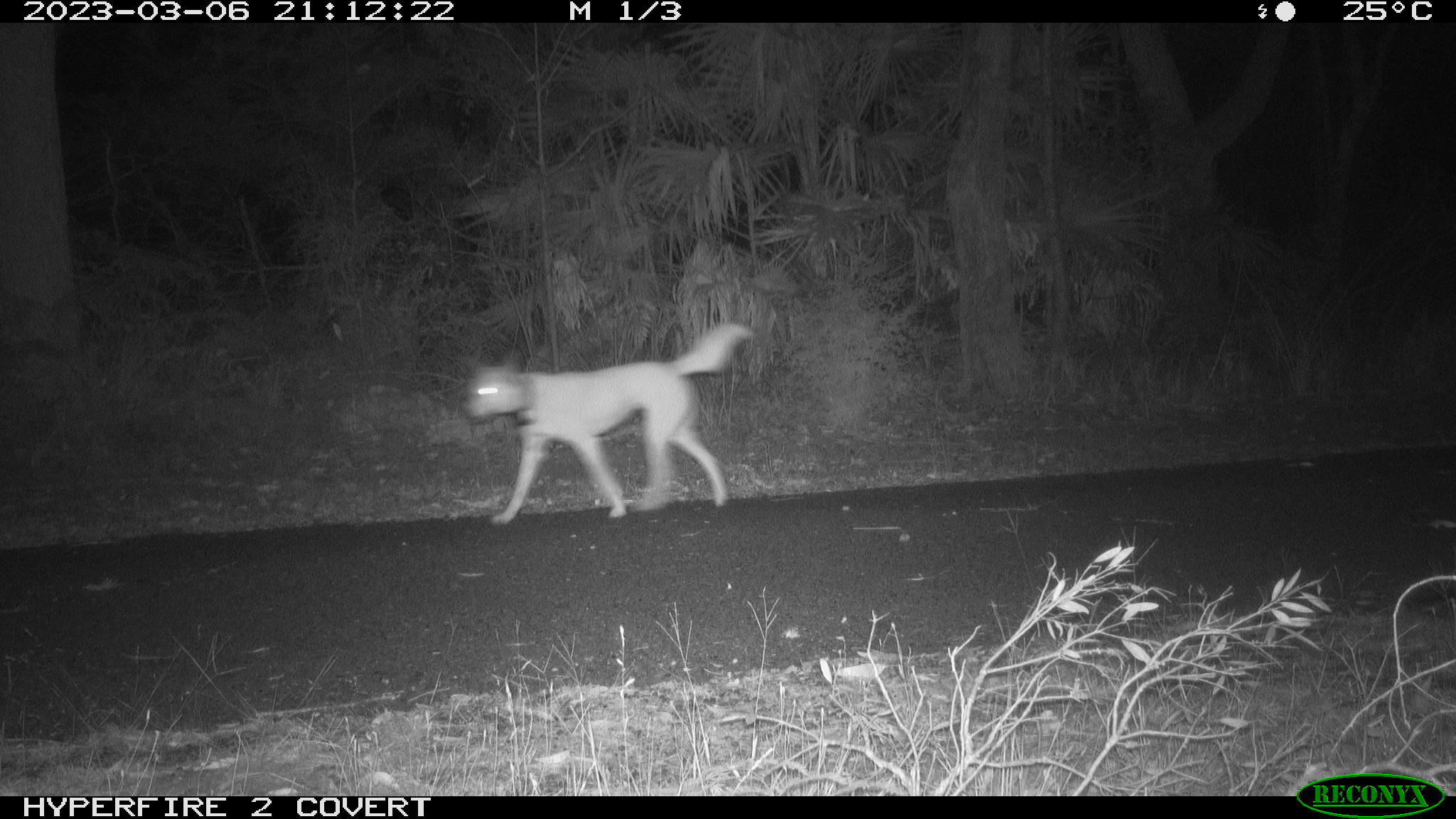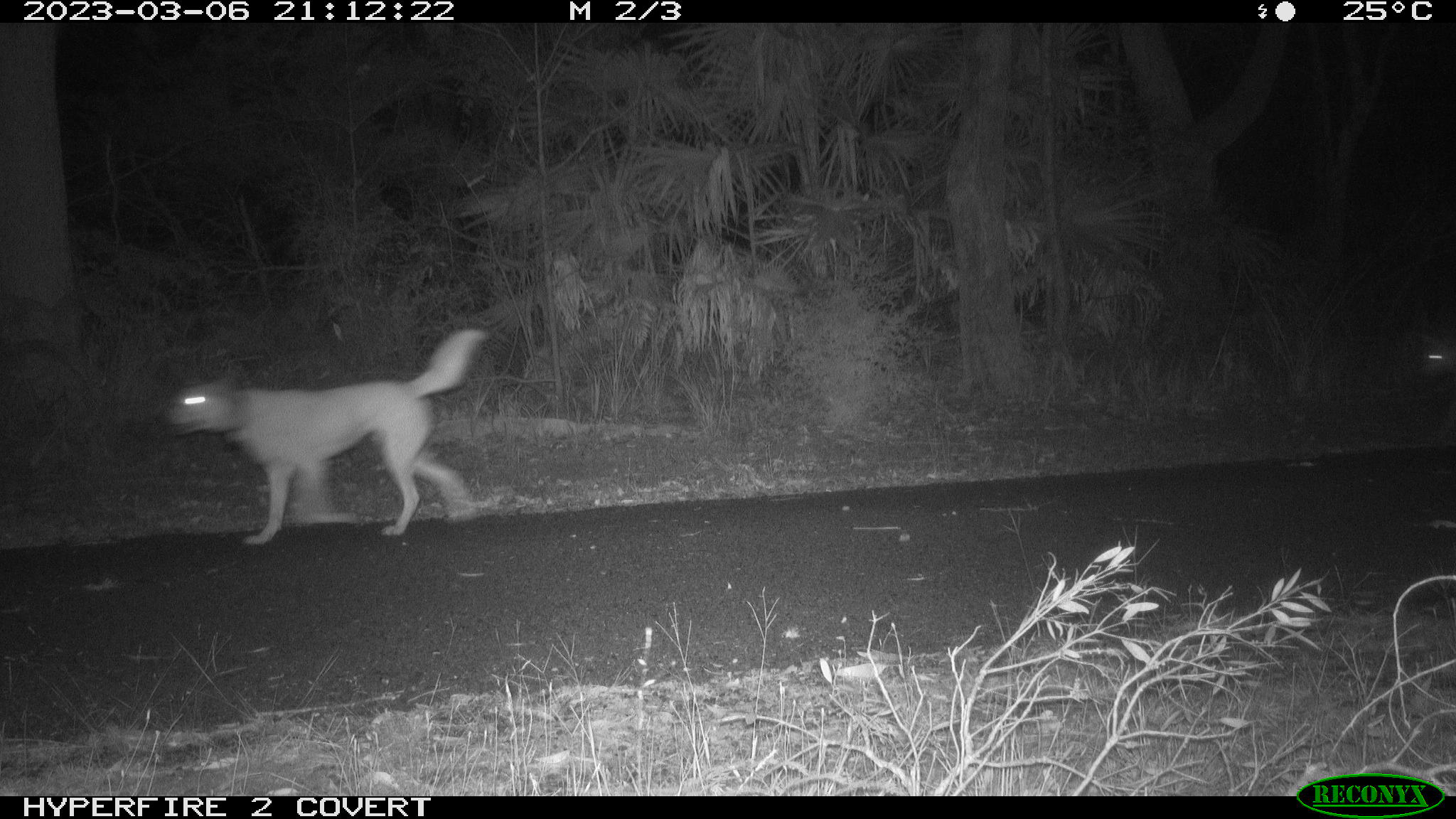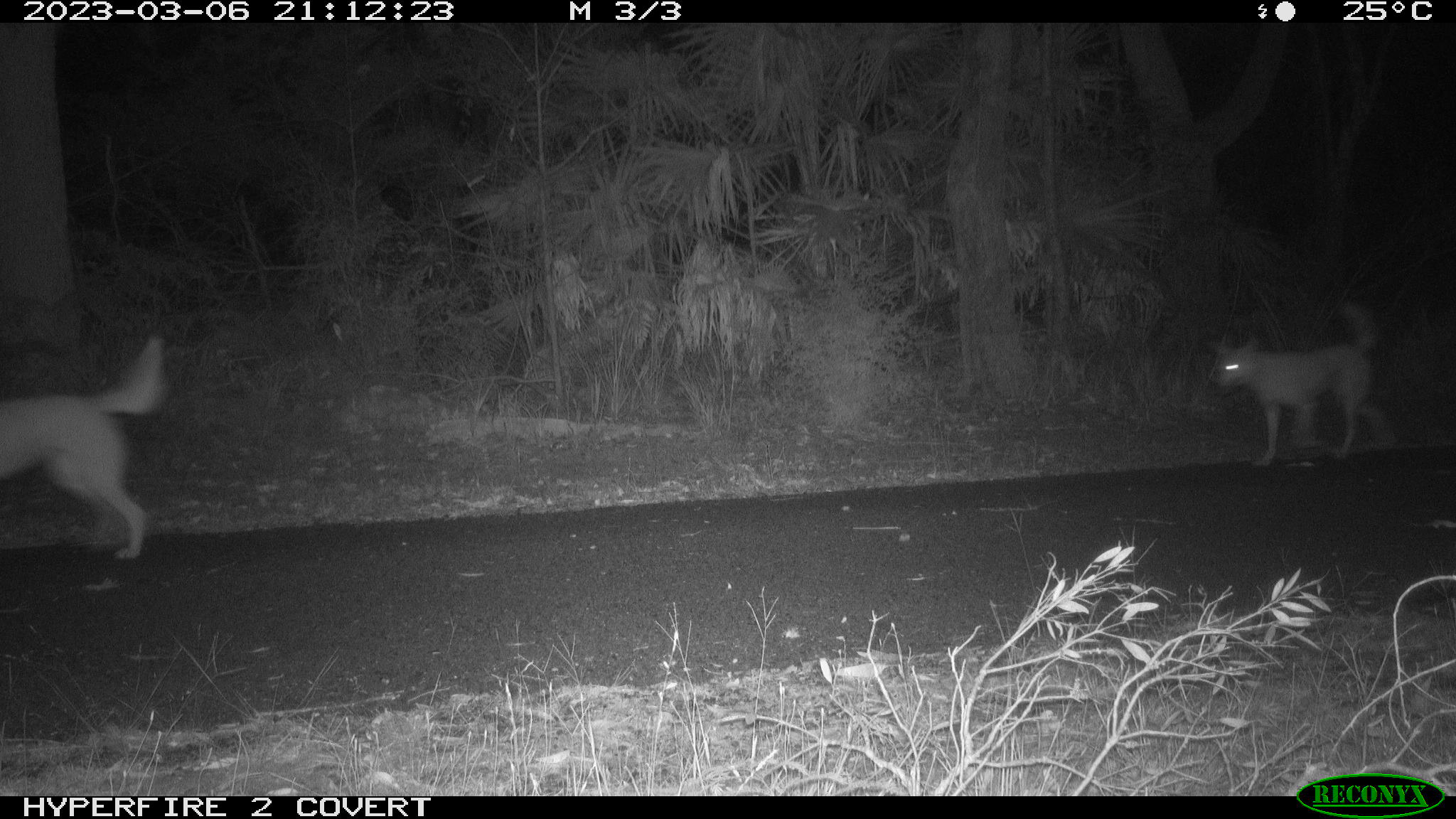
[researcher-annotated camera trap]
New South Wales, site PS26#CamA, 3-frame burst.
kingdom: Animalia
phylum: Chordata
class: Mammalia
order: Carnivora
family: Canidae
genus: Canis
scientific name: Canis familiaris dingo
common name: dingo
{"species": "dingo (Canis familiaris dingo)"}